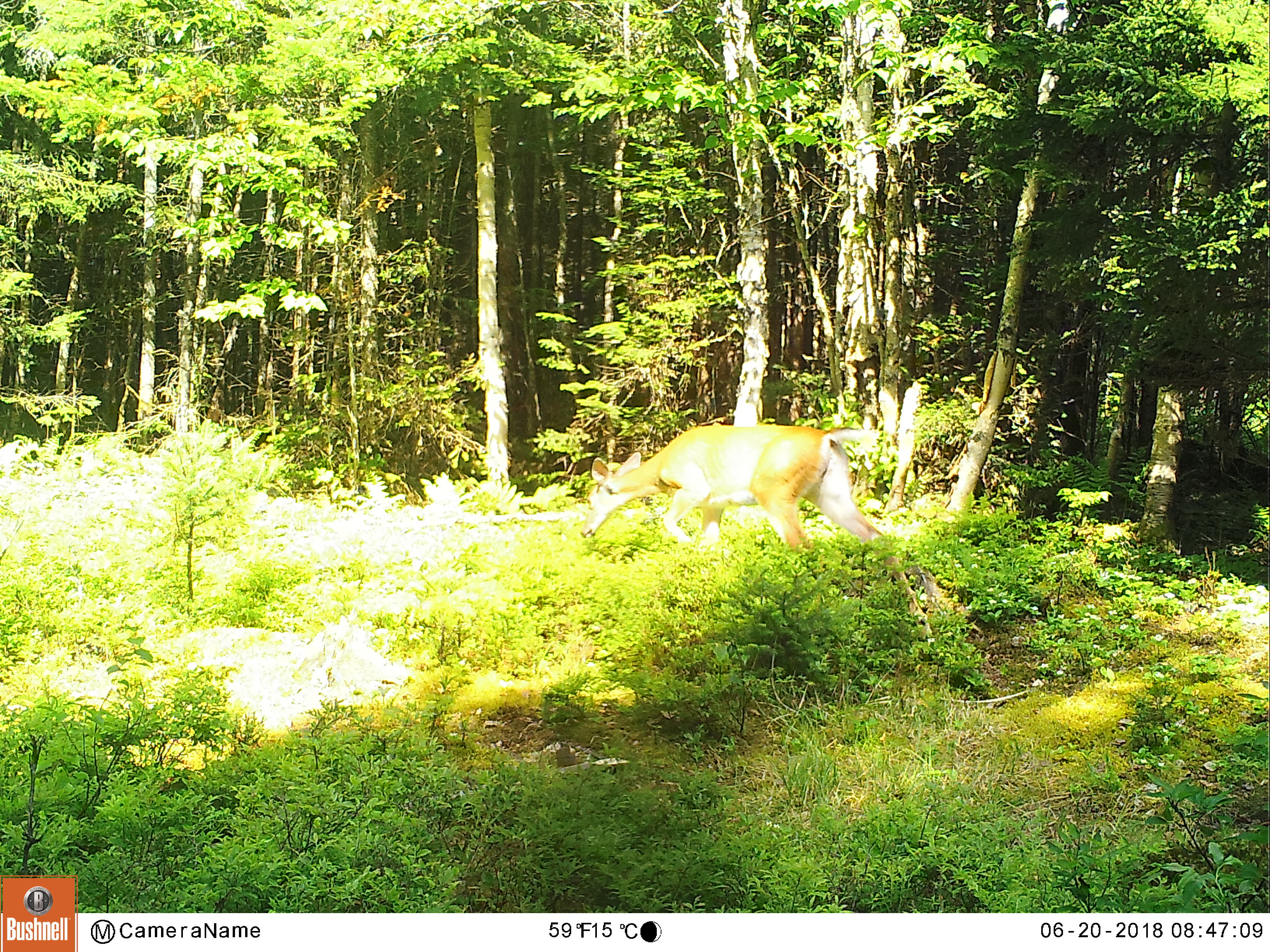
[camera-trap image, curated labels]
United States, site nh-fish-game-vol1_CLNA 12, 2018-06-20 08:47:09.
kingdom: Animalia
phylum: Chordata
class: Mammalia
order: Artiodactyla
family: Cervidae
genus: Odocoileus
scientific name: Odocoileus virginianus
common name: white-tailed deer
White-tailed deer (Odocoileus virginianus).